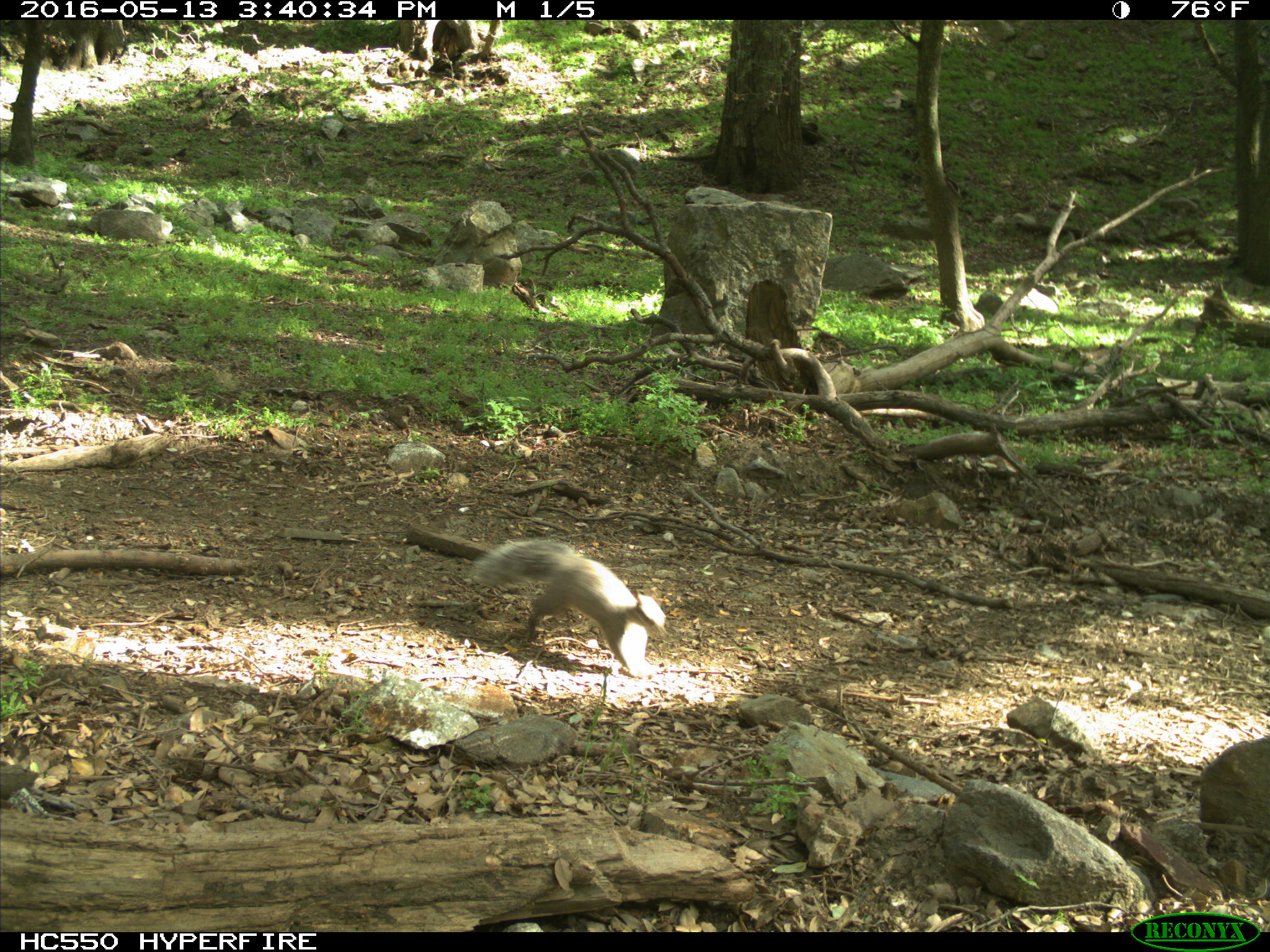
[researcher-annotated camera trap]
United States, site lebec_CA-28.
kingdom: Animalia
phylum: Chordata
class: Mammalia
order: Rodentia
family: Sciuridae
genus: Sciurus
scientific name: Sciurus carolinensis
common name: eastern gray squirrel